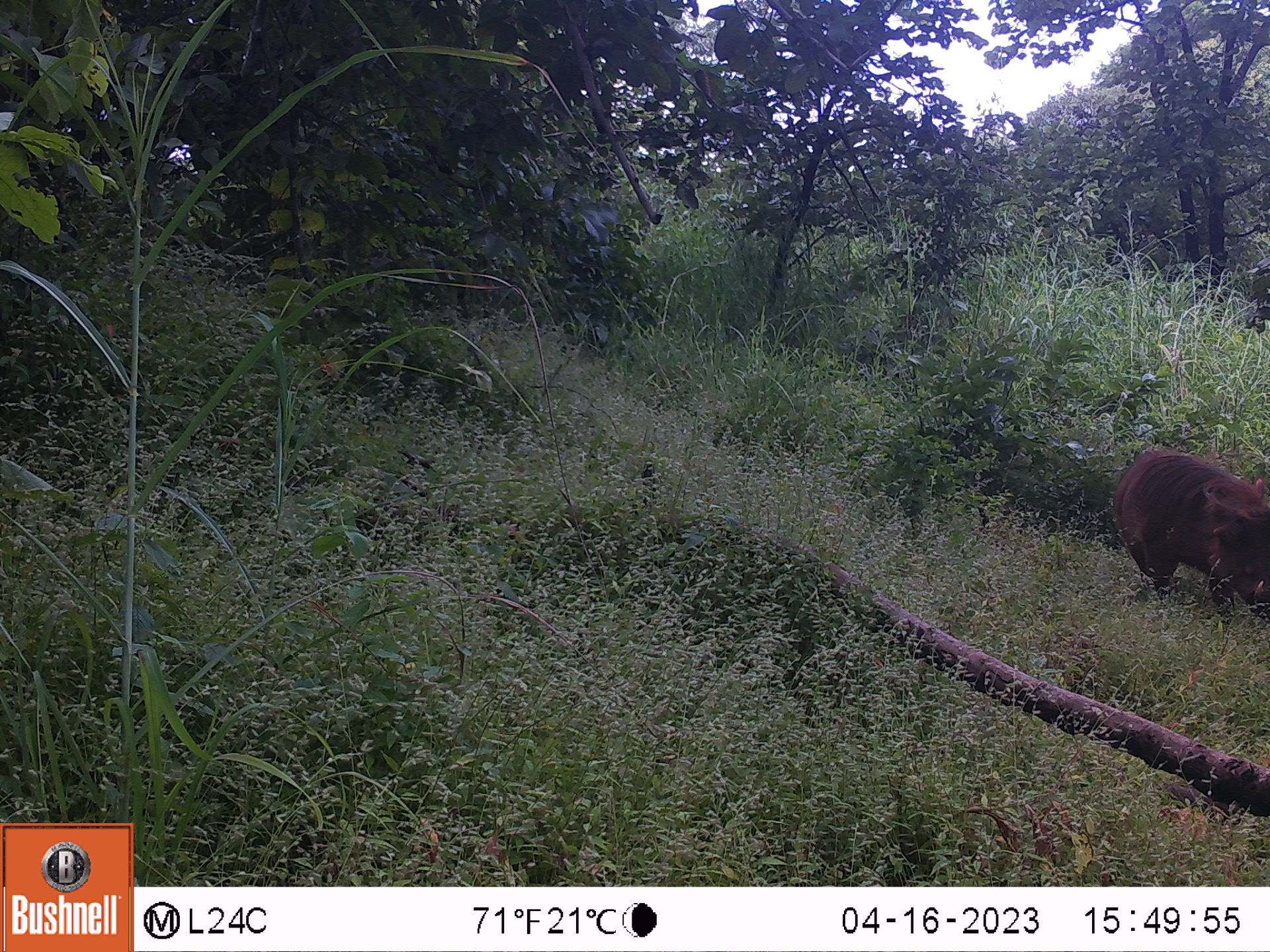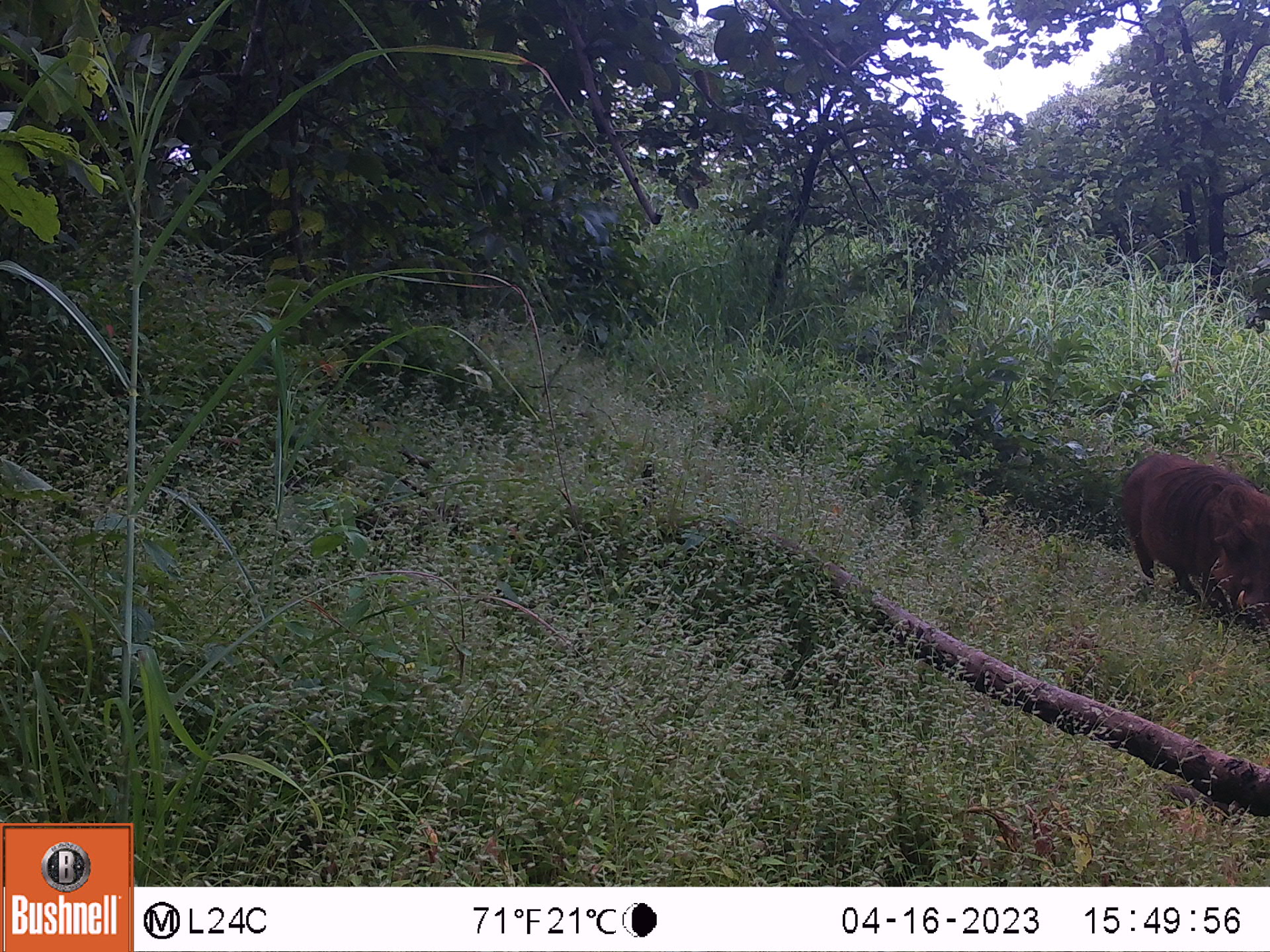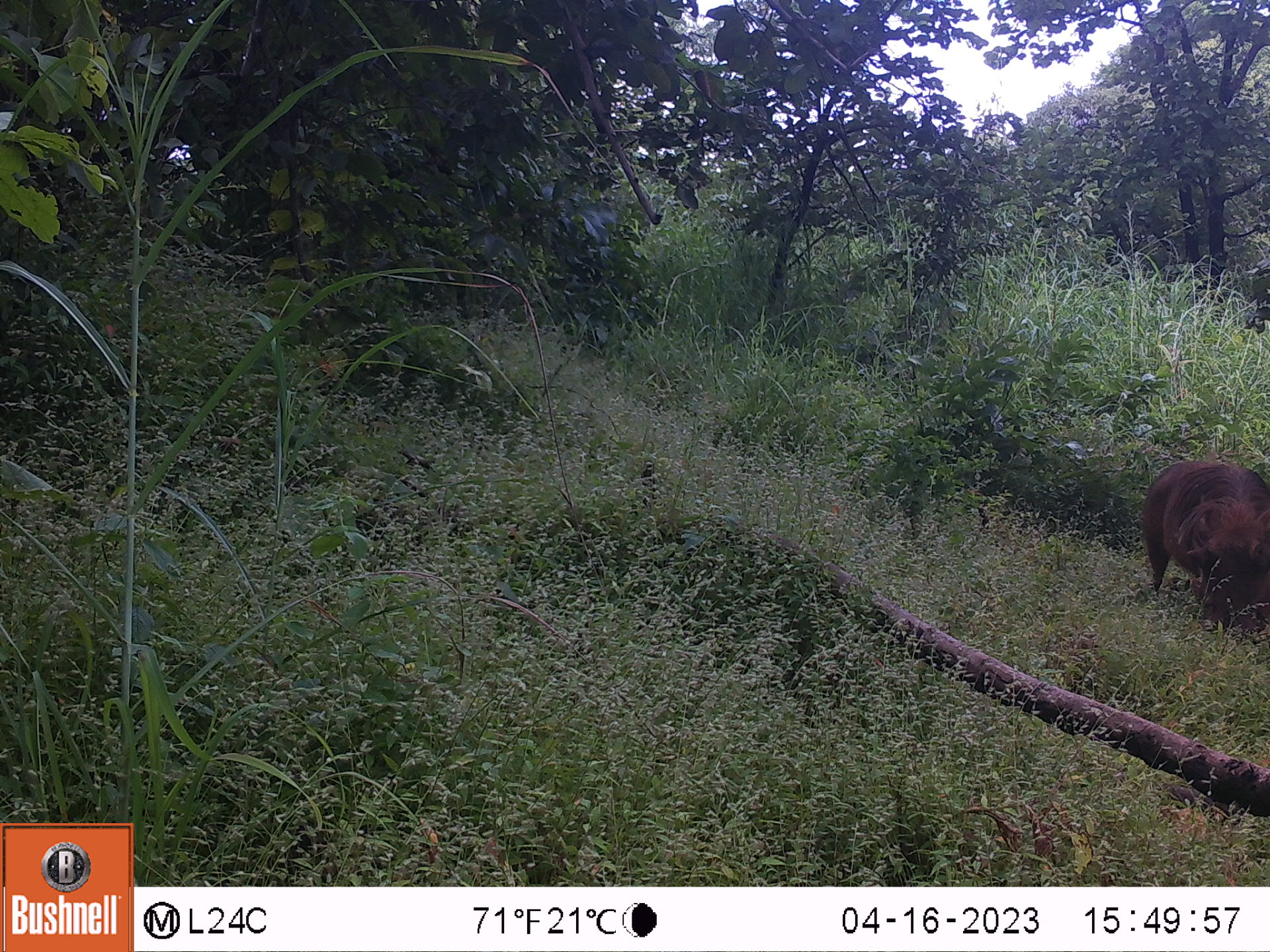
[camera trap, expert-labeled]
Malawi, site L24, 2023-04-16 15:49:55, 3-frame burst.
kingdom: Animalia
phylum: Chordata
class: Mammalia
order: Artiodactyla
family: Suidae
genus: Phacochoerus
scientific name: Phacochoerus africanus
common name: common warthog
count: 1